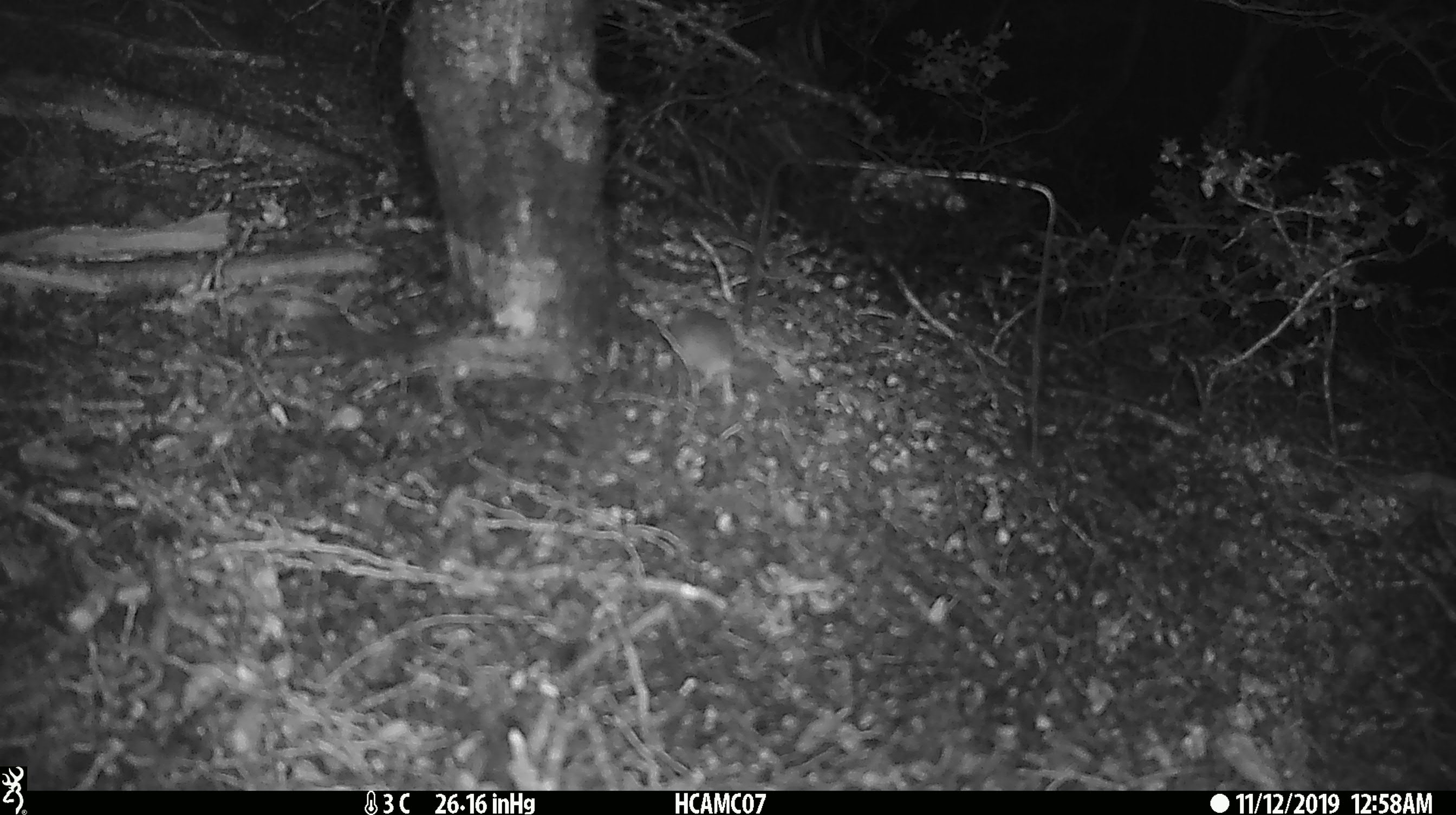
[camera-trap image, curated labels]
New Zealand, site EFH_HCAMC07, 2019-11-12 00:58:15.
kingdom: Animalia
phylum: Chordata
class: Mammalia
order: Rodentia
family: Muridae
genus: Mus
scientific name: Mus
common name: mouse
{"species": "mouse (Mus)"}